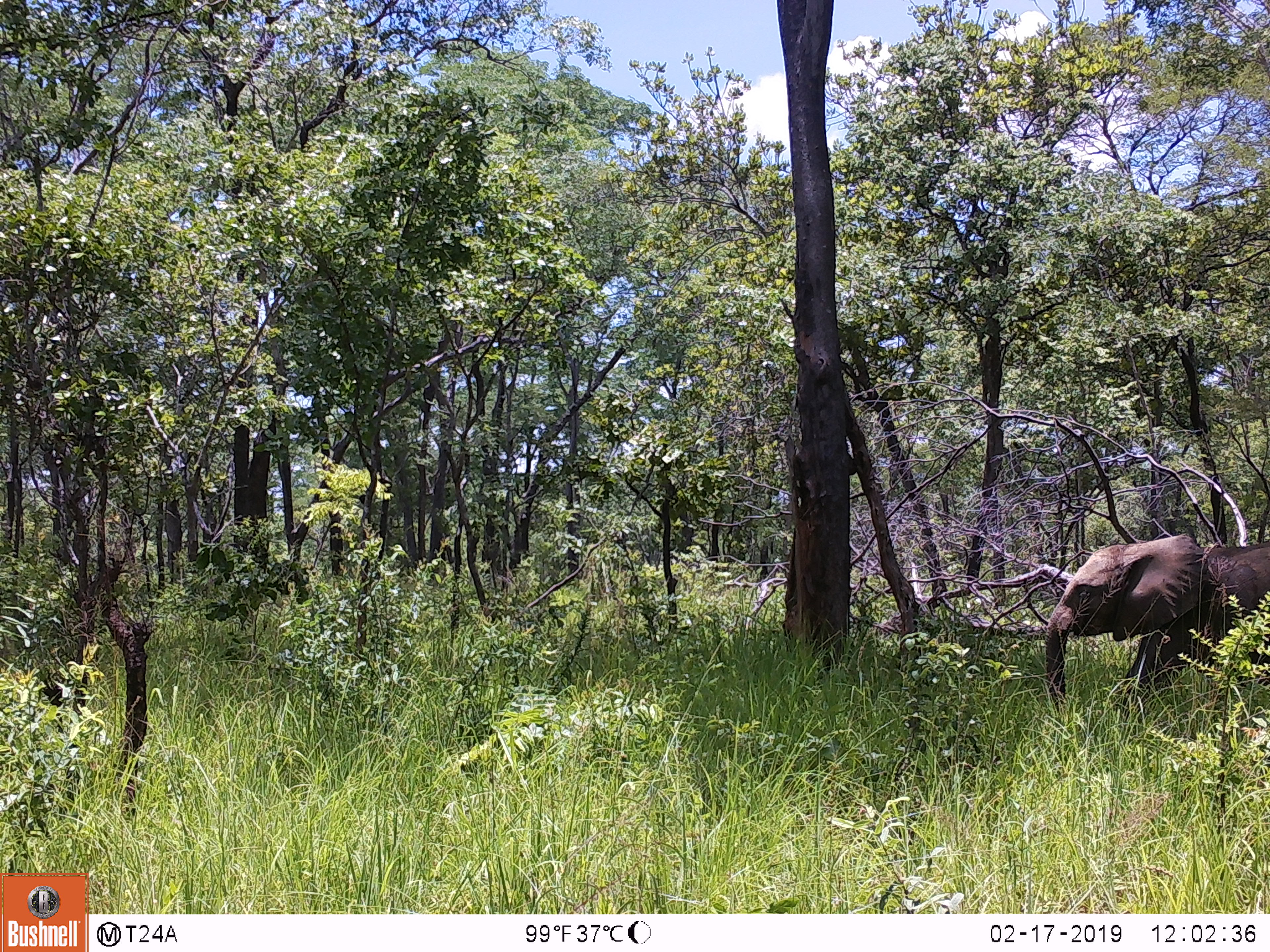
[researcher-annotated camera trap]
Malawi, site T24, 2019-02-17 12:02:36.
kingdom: Animalia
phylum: Chordata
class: Mammalia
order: Proboscidea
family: Elephantidae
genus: Loxodonta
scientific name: Loxodonta africana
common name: african savanna elephant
African savanna elephant (Loxodonta africana), count 1.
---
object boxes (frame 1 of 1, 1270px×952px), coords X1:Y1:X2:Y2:
african savanna elephant: 1032:531:1268:706